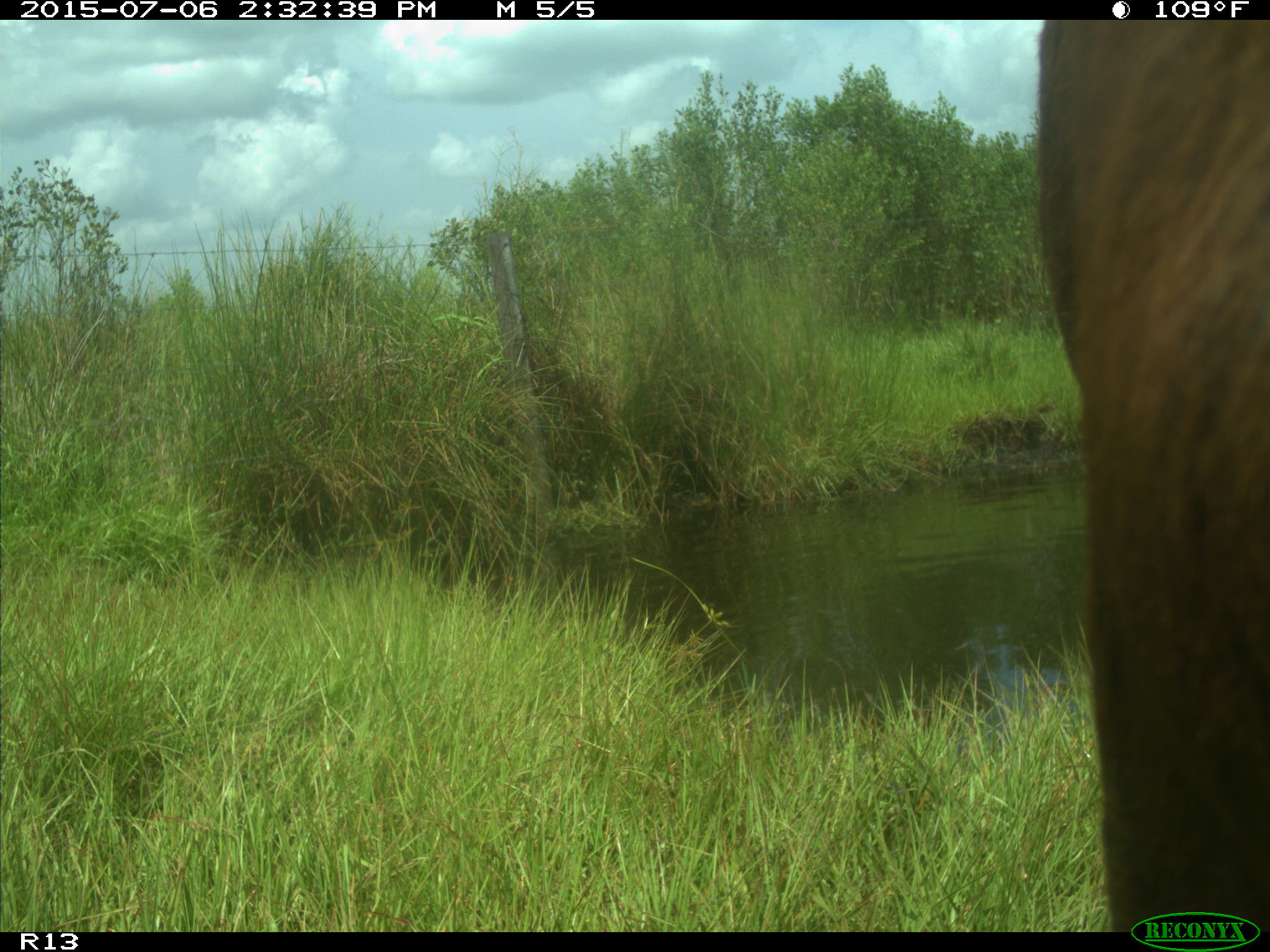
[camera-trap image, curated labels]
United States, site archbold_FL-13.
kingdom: Animalia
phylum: Chordata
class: Mammalia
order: Artiodactyla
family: Suidae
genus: Sus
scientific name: Sus scrofa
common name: wild boar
Sus scrofa (wild boar).